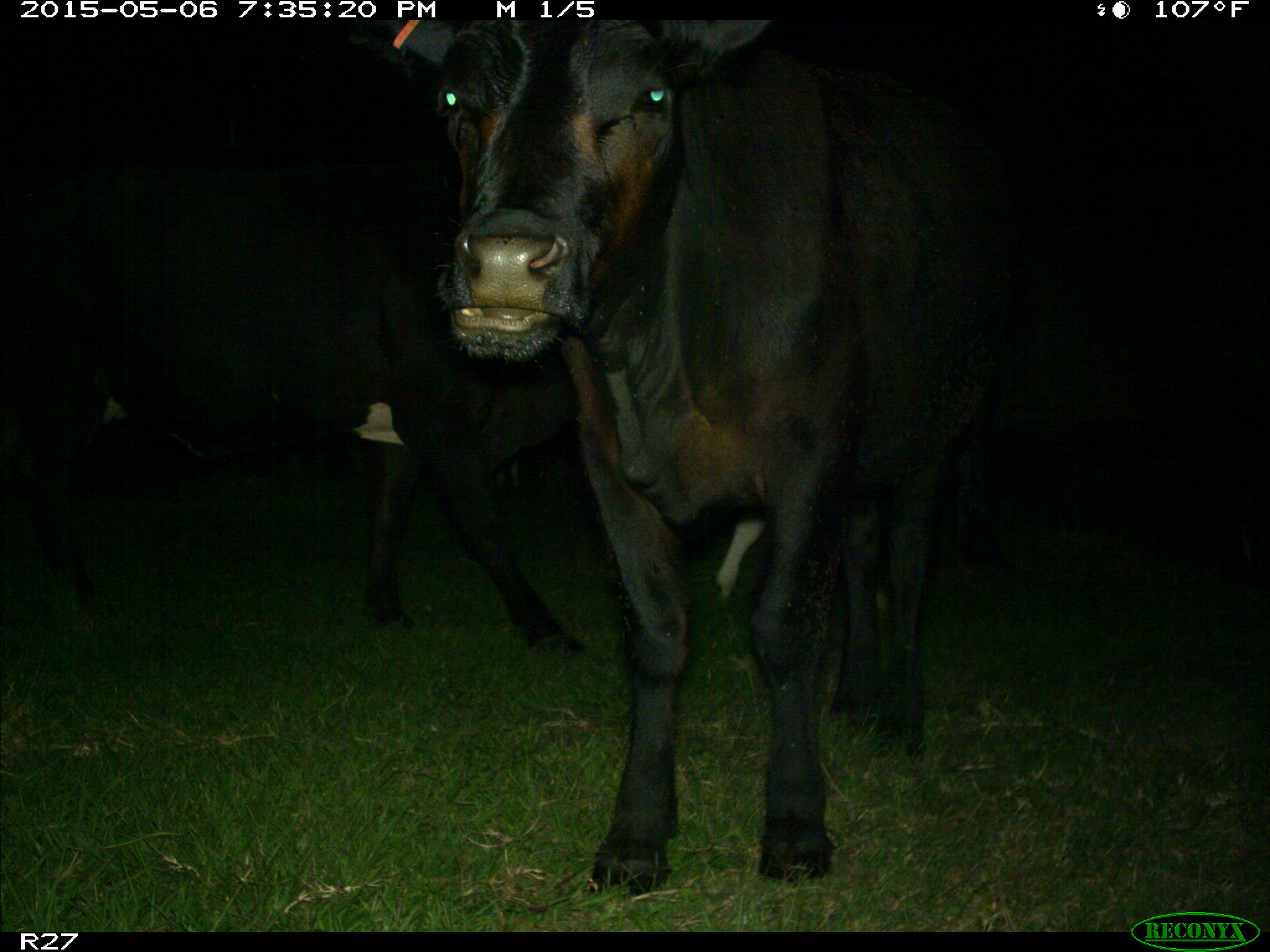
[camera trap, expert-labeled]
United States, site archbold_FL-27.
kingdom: Animalia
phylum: Chordata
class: Mammalia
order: Artiodactyla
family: Bovidae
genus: Bos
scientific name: Bos taurus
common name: domestic cow